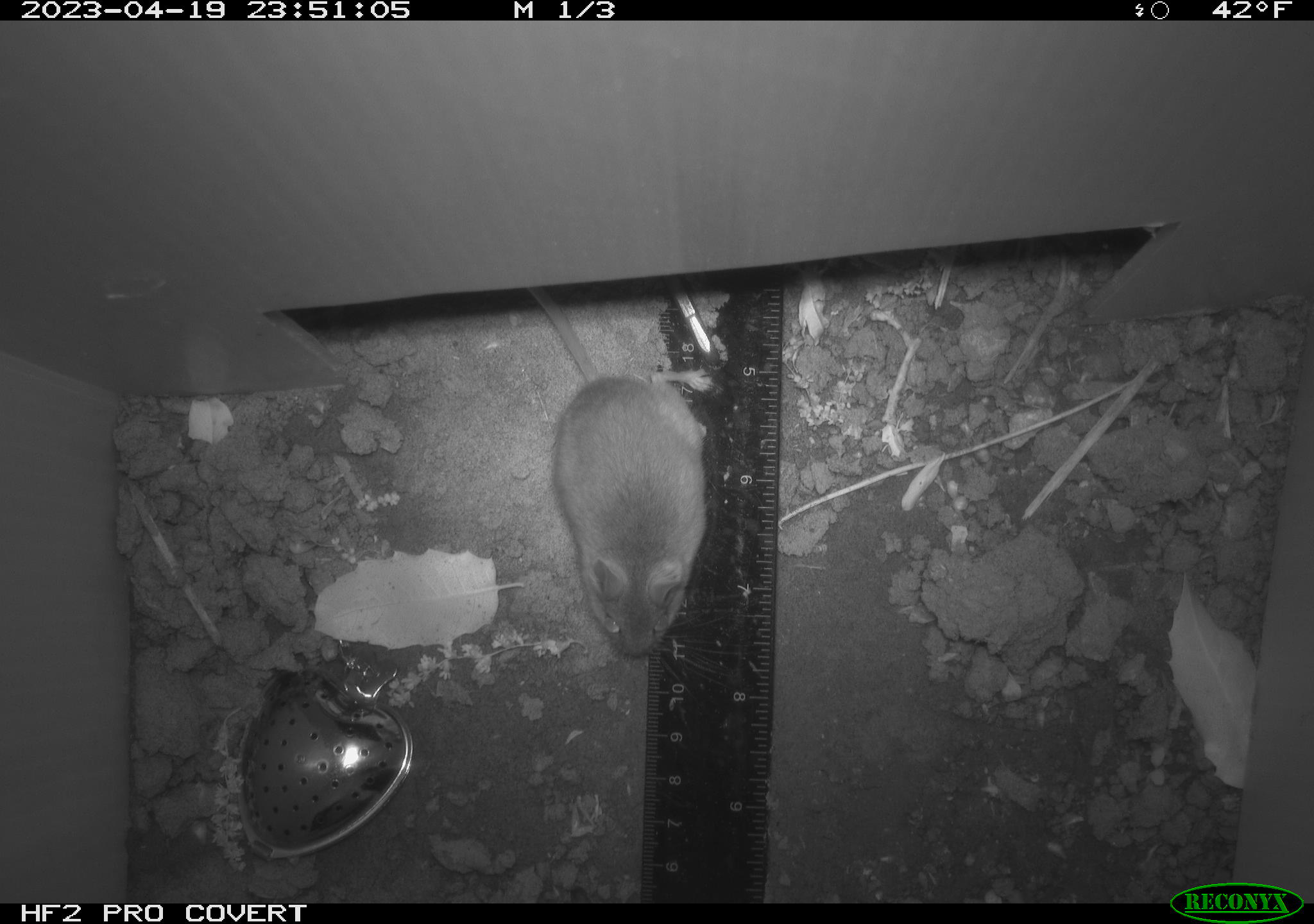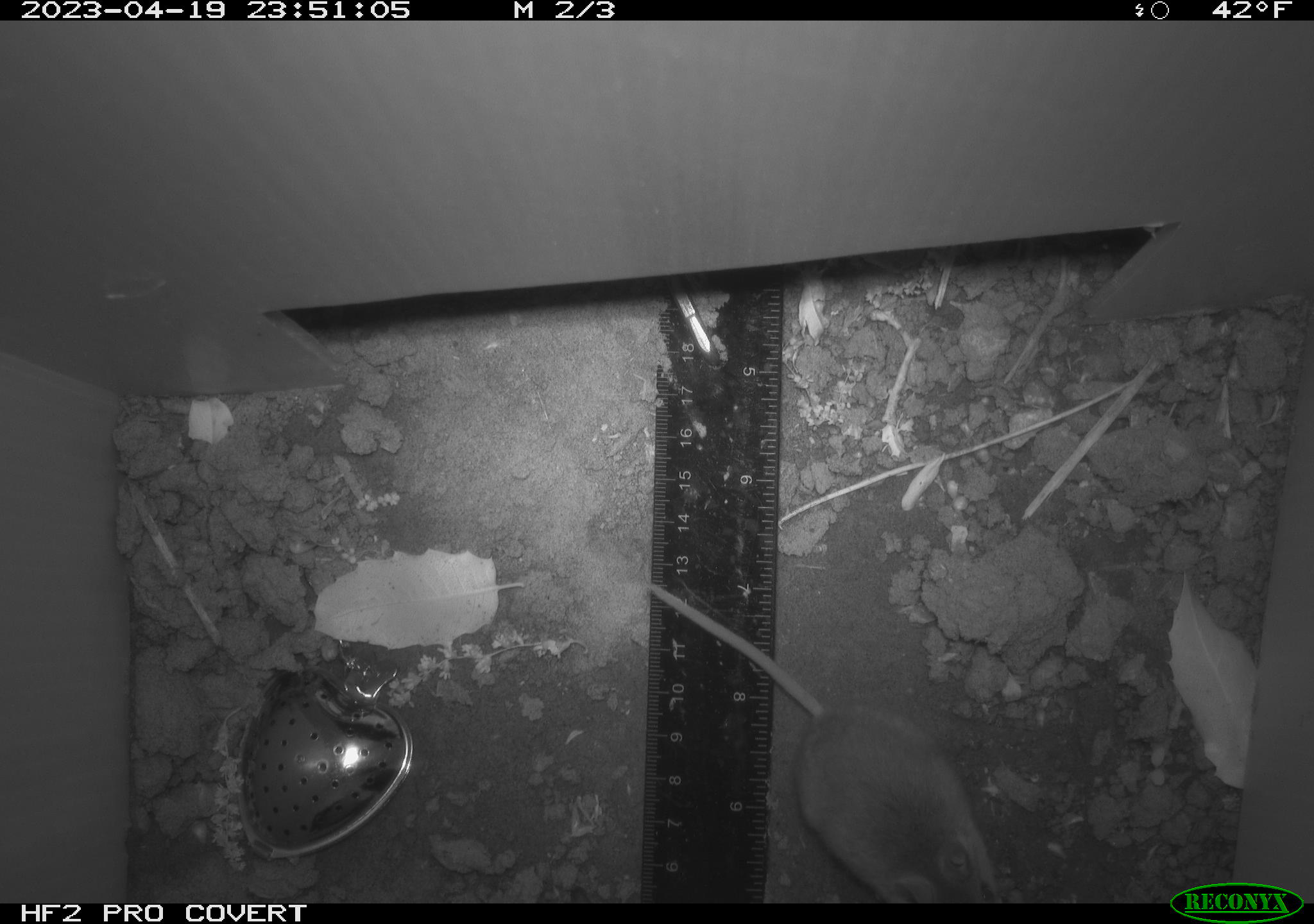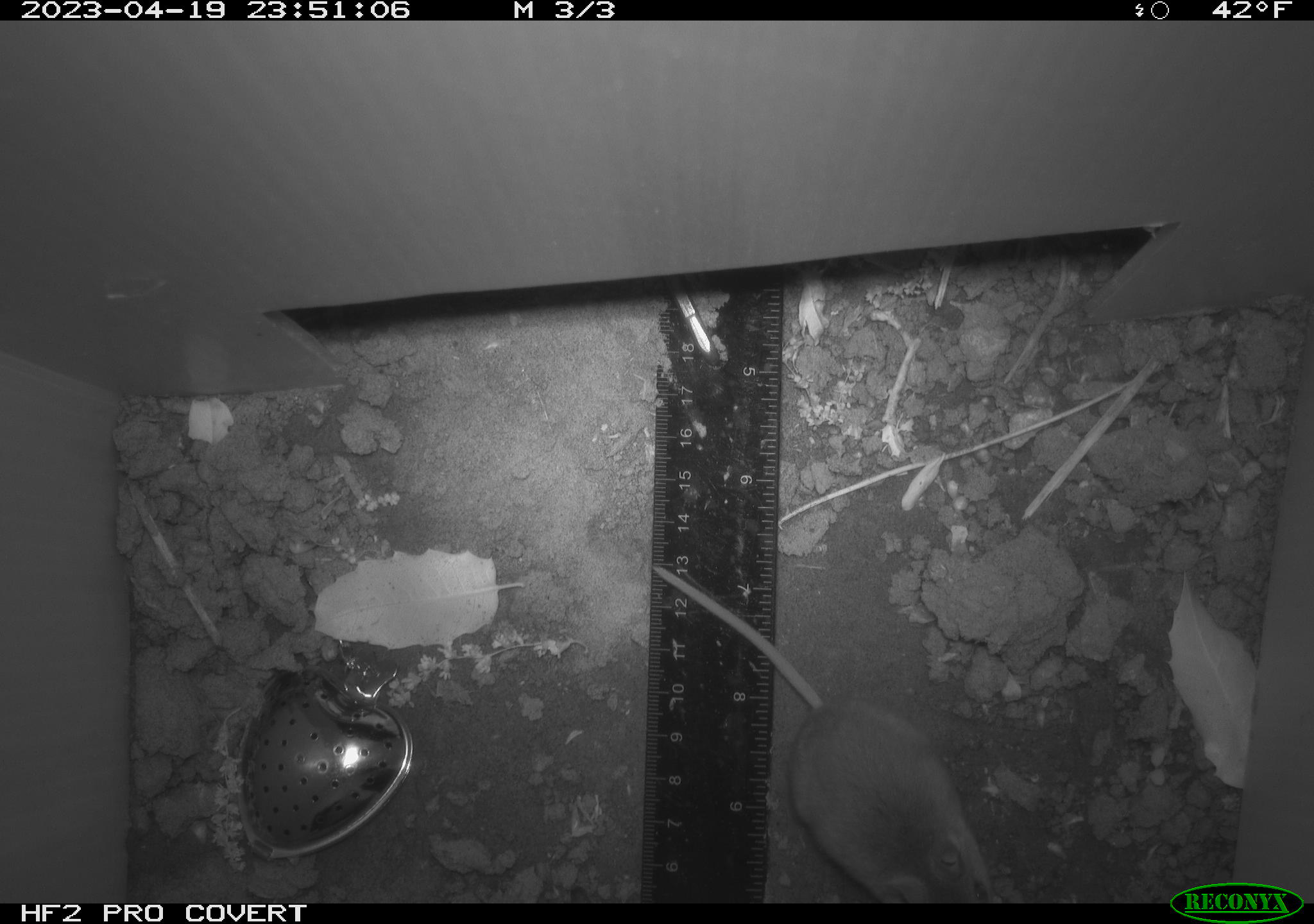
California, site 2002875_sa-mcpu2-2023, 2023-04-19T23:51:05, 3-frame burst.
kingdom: Animalia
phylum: Chordata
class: Mammalia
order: Rodentia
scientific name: Rodentia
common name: mouse species